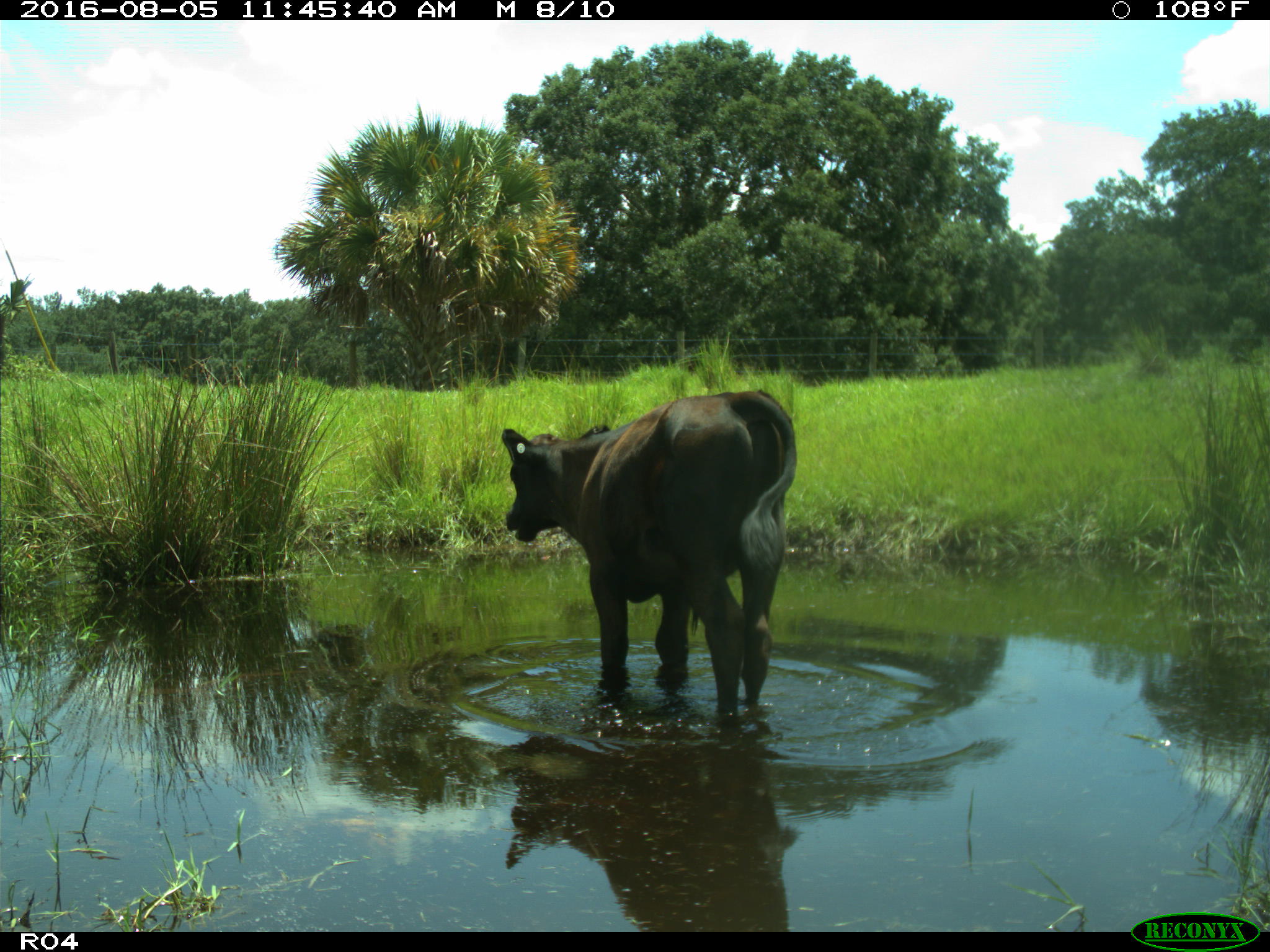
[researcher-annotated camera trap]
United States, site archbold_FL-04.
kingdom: Animalia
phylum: Chordata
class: Mammalia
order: Artiodactyla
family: Bovidae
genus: Bos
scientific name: Bos taurus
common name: domestic cow